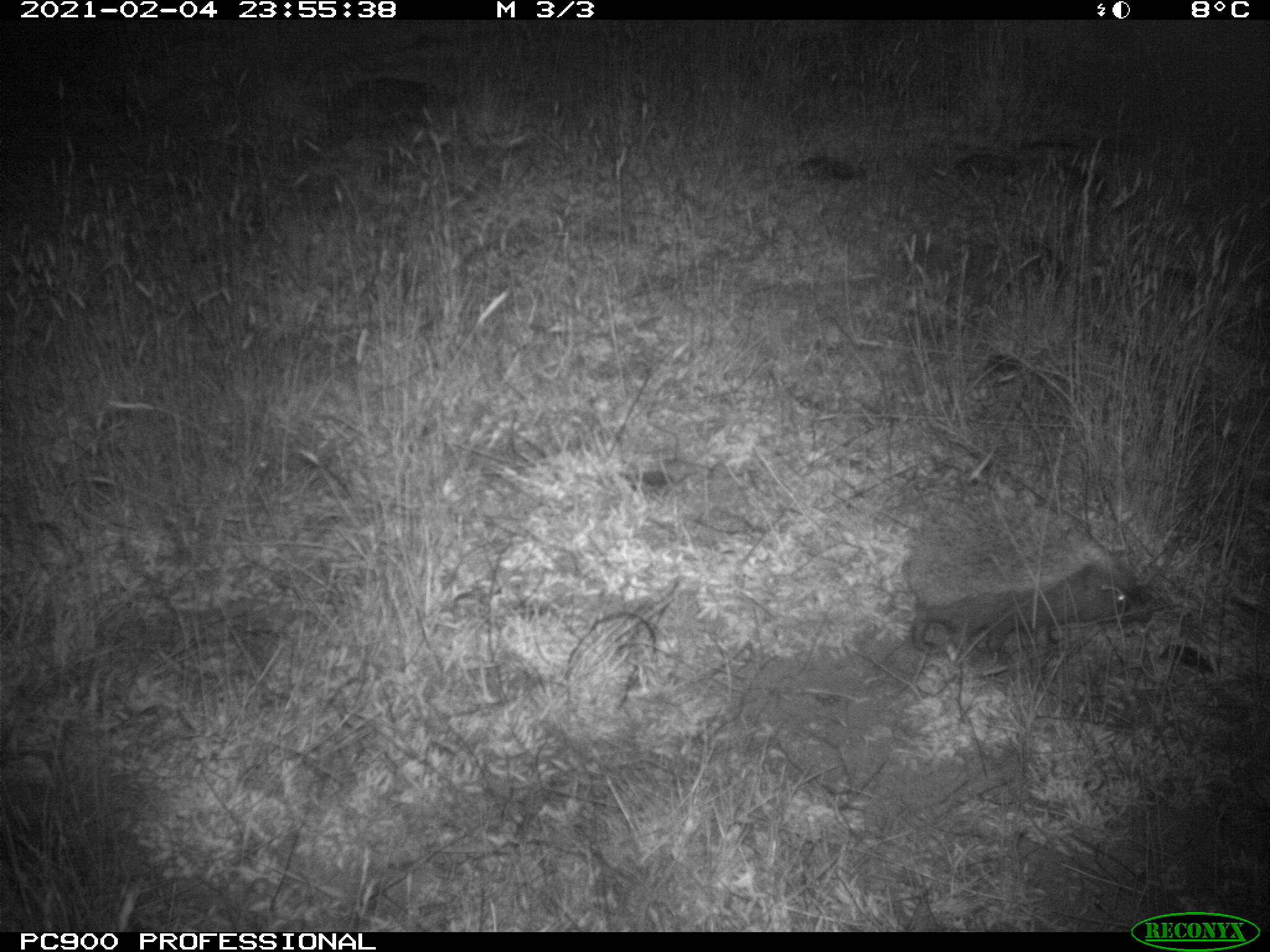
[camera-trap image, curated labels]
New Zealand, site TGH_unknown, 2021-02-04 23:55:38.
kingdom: Animalia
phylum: Chordata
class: Mammalia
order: Eulipotyphla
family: Erinaceidae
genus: Erinaceus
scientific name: Erinaceus europaeus europaeus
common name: european hedgehog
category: hedgehog